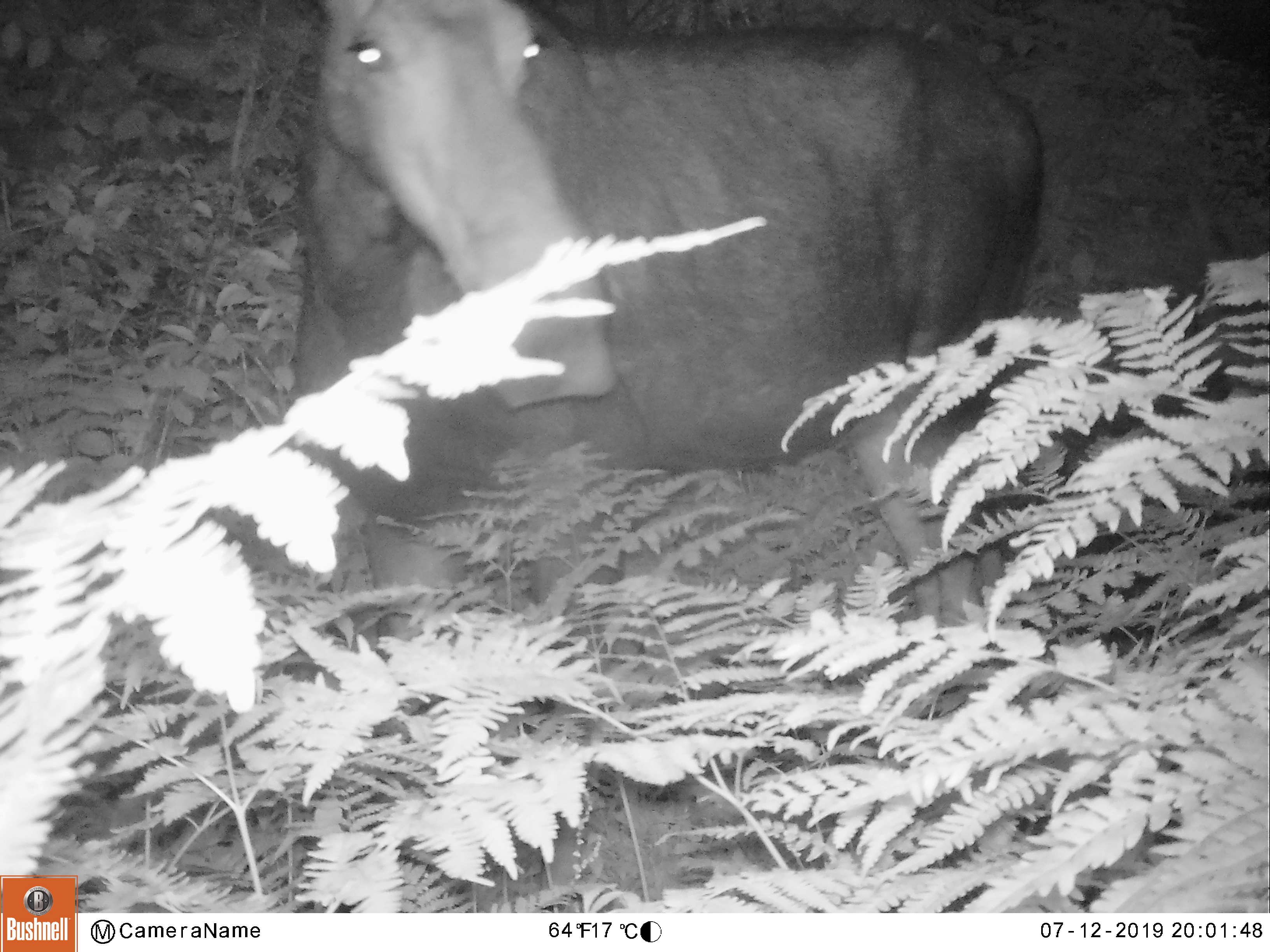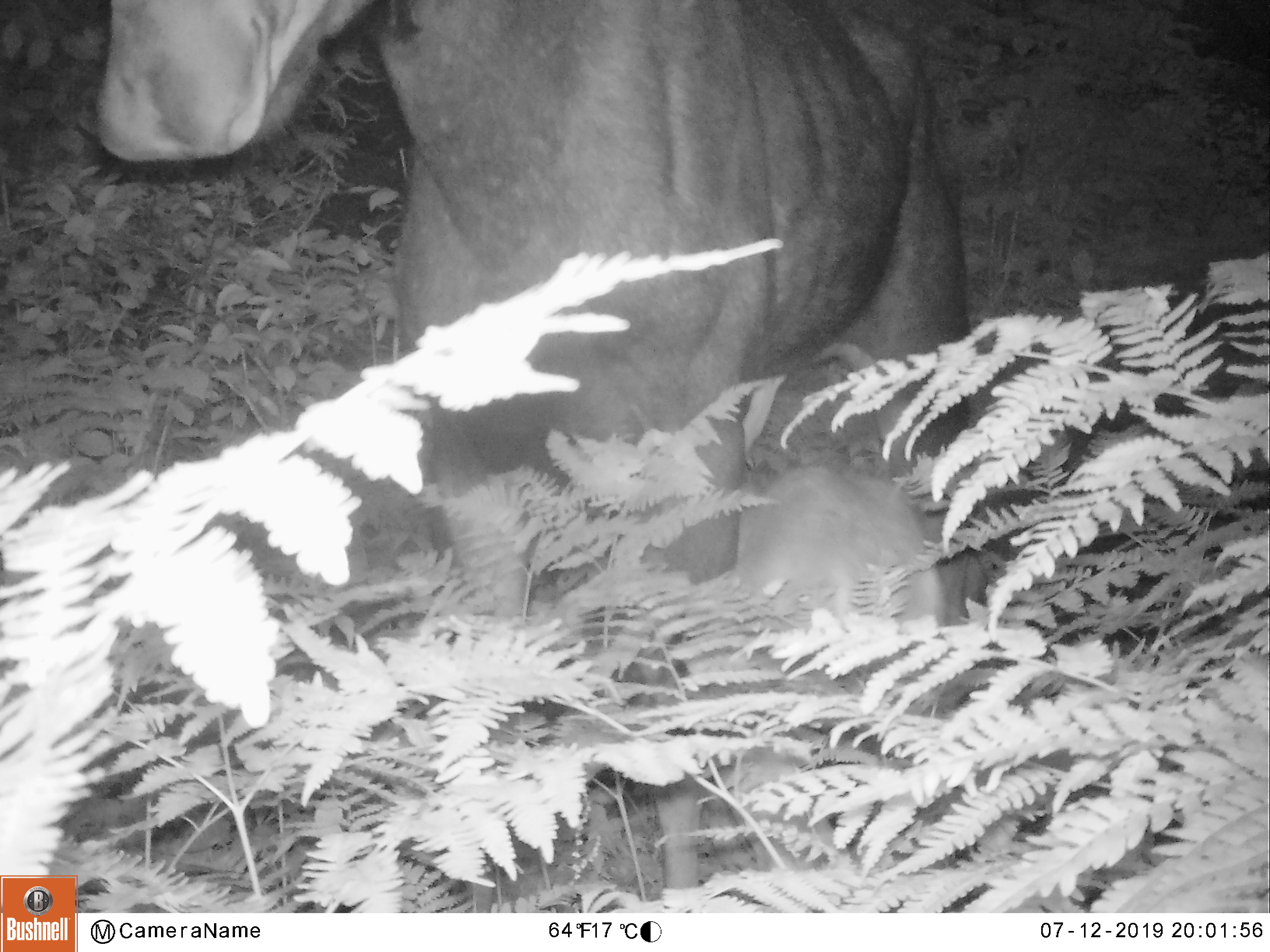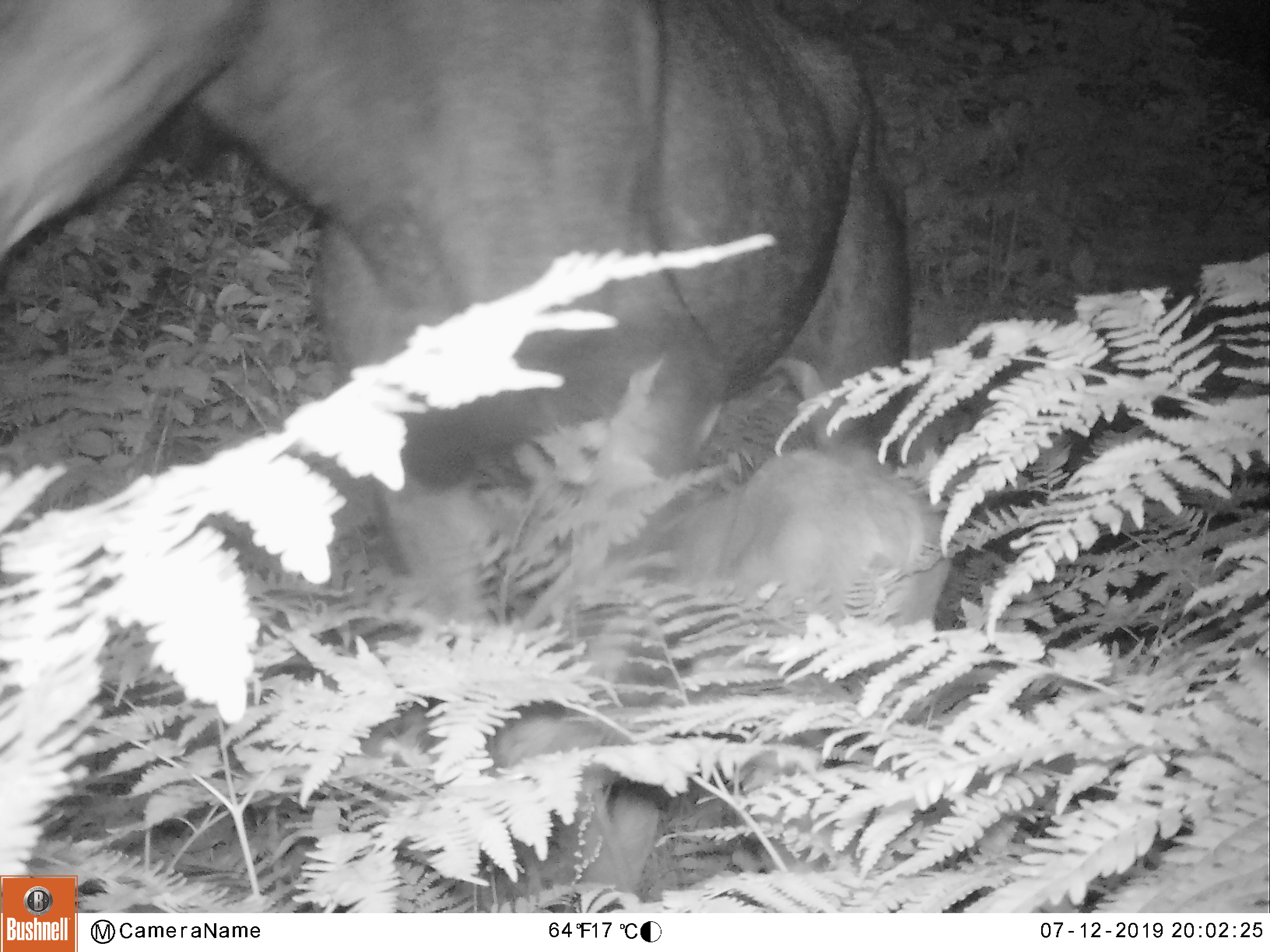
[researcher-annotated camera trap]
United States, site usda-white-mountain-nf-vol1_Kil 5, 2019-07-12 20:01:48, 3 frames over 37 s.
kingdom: Animalia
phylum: Chordata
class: Mammalia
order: Artiodactyla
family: Cervidae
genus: Alces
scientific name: Alces alces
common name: moose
Moose (Alces alces).